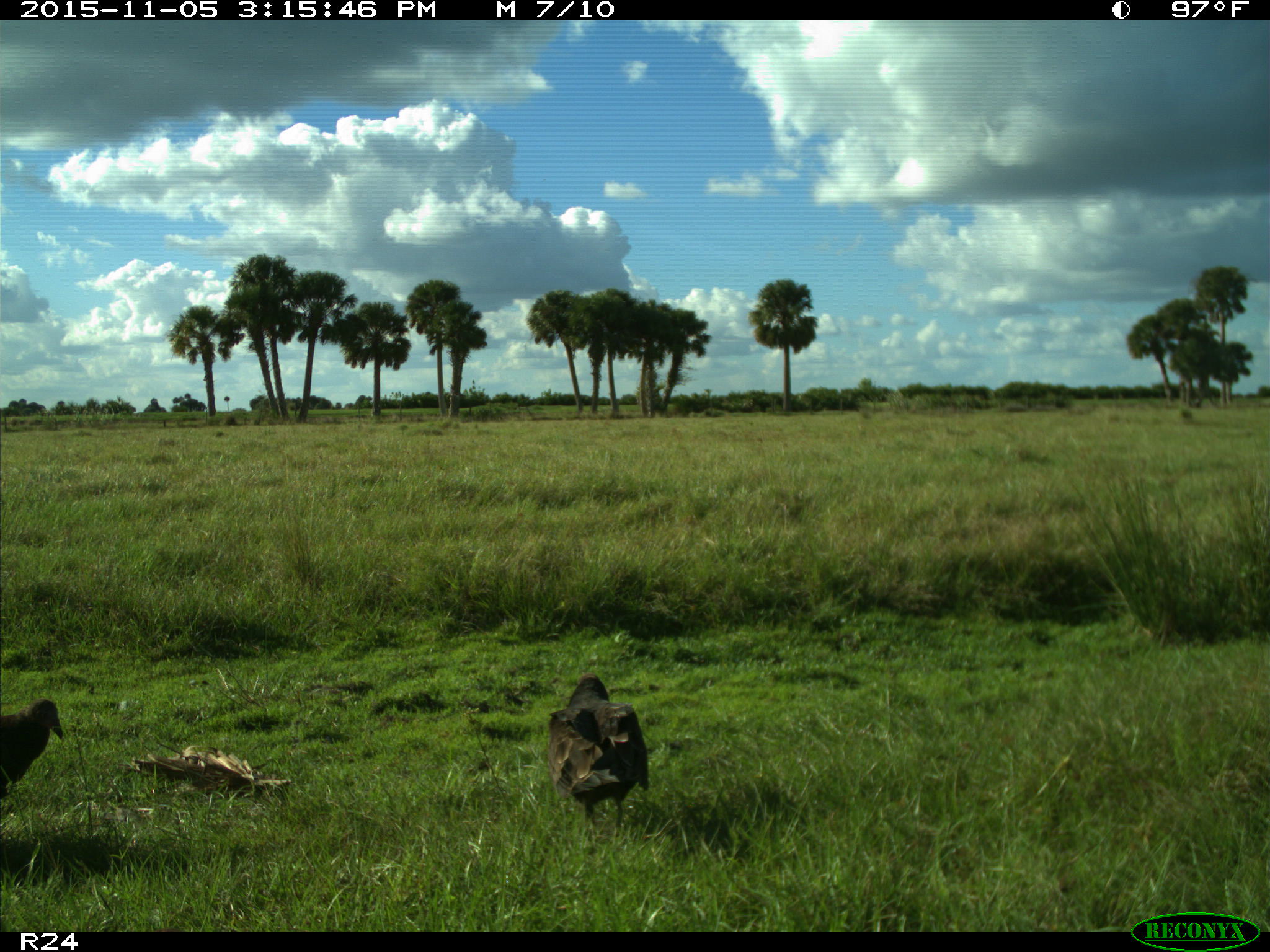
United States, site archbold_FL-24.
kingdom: Animalia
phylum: Chordata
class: Aves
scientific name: Aves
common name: birds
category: unidentified bird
Unidentified bird (birds) (Aves).